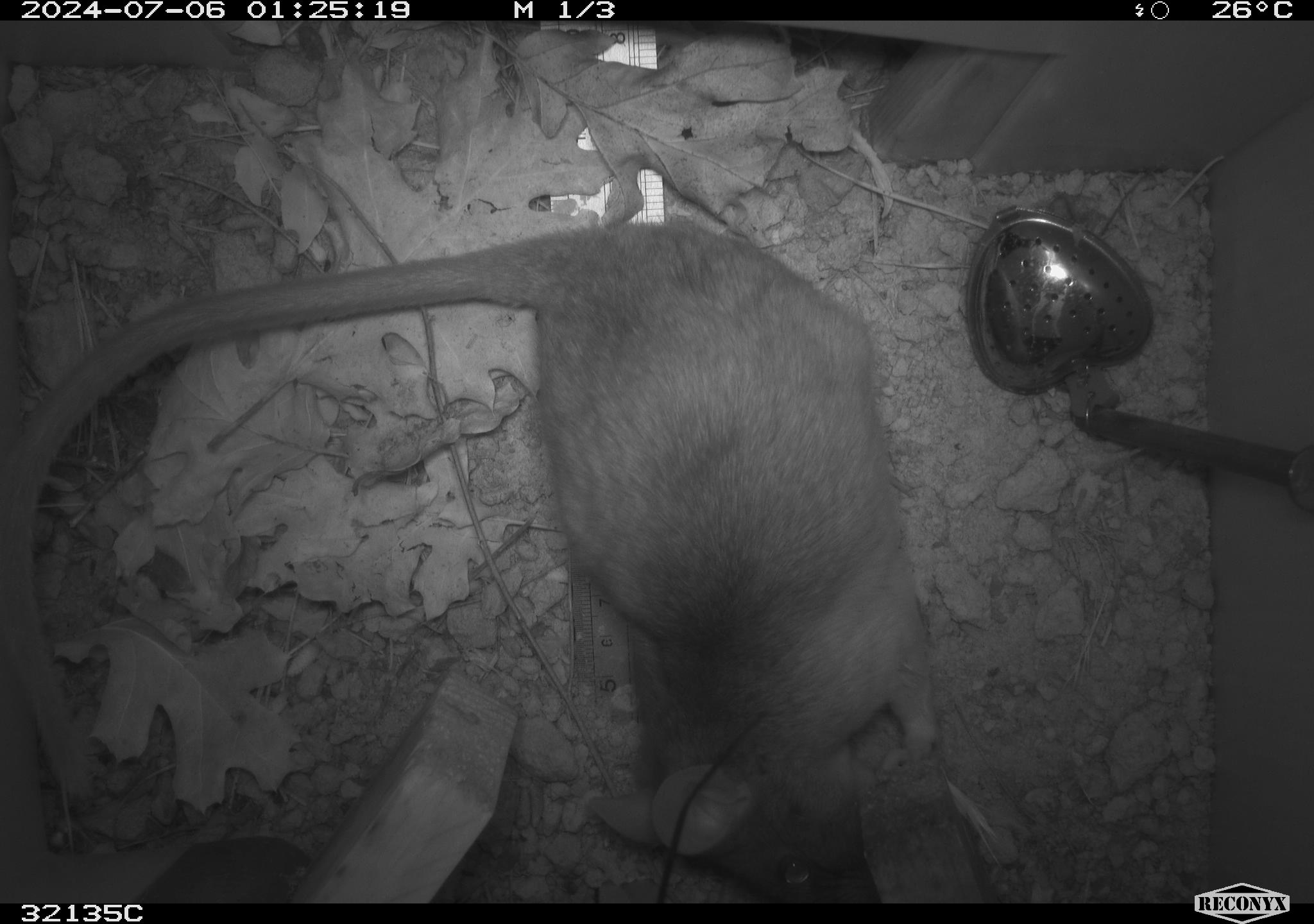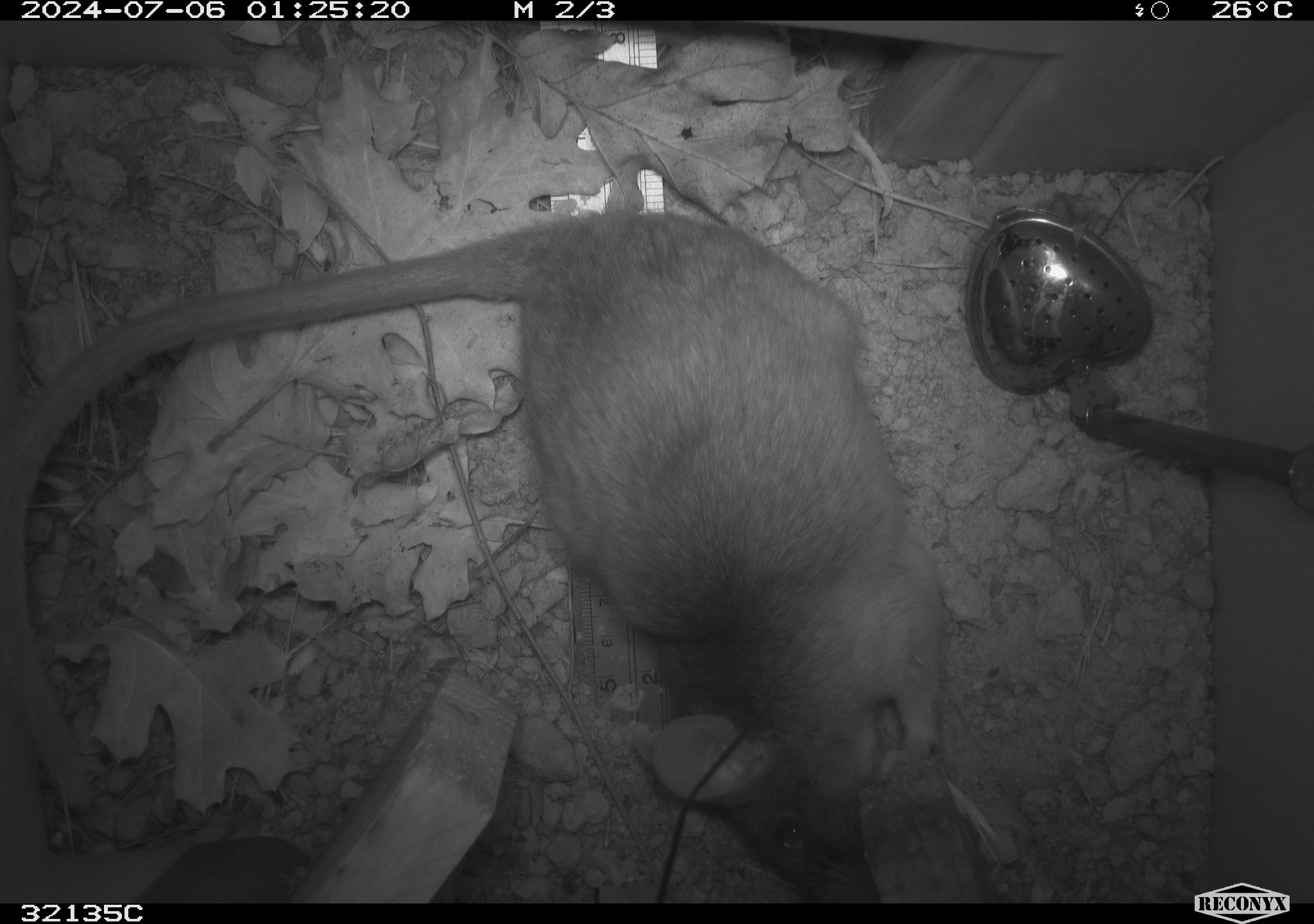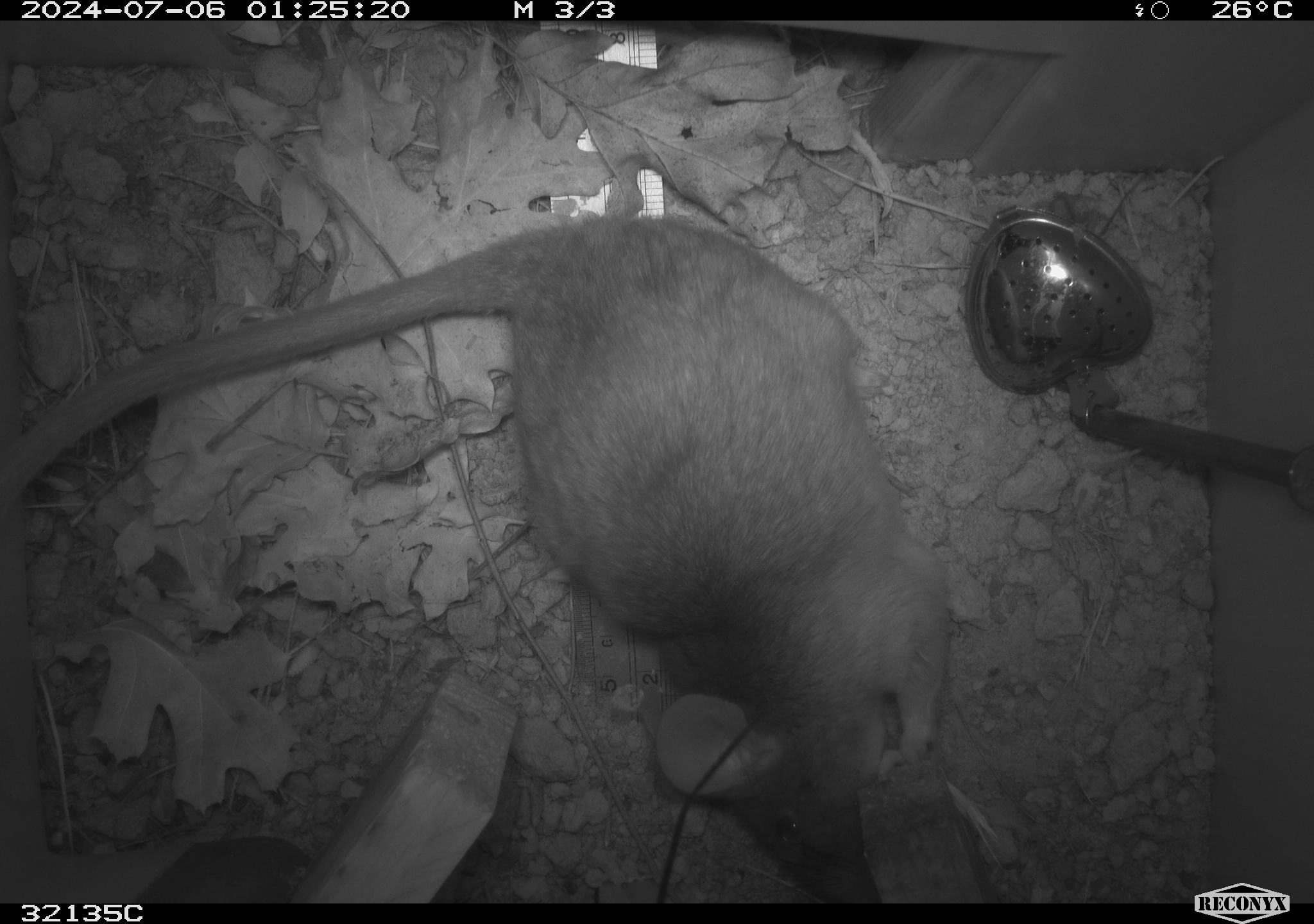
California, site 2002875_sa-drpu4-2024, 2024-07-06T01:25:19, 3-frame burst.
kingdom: Animalia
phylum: Chordata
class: Mammalia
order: Rodentia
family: Cricetidae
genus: Neotoma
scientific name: Neotoma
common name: pack rat or woodrat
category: neotoma species